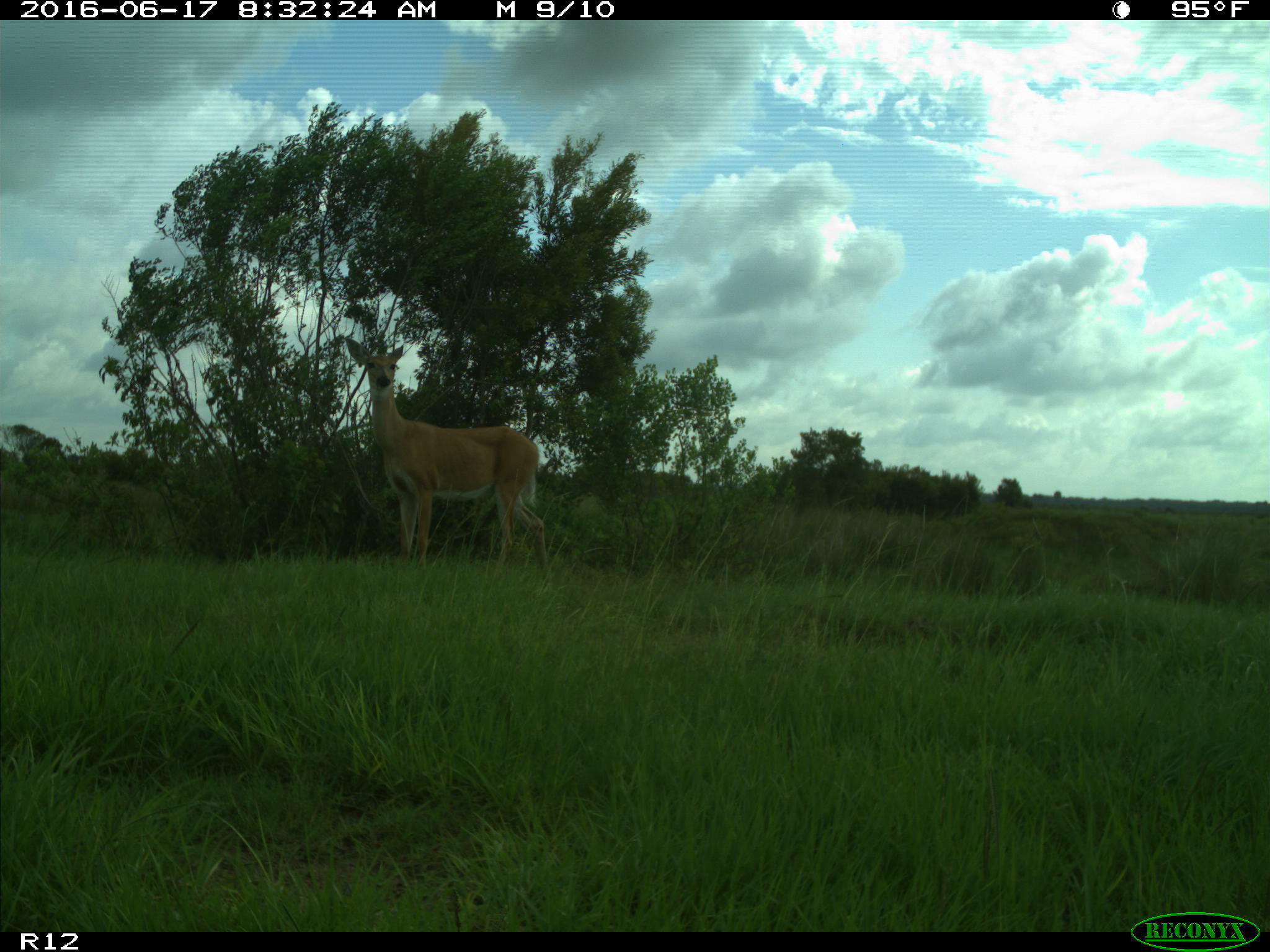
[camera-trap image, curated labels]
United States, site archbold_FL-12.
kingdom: Animalia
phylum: Chordata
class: Mammalia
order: Artiodactyla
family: Cervidae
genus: Odocoileus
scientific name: Odocoileus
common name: deer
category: unidentified deer